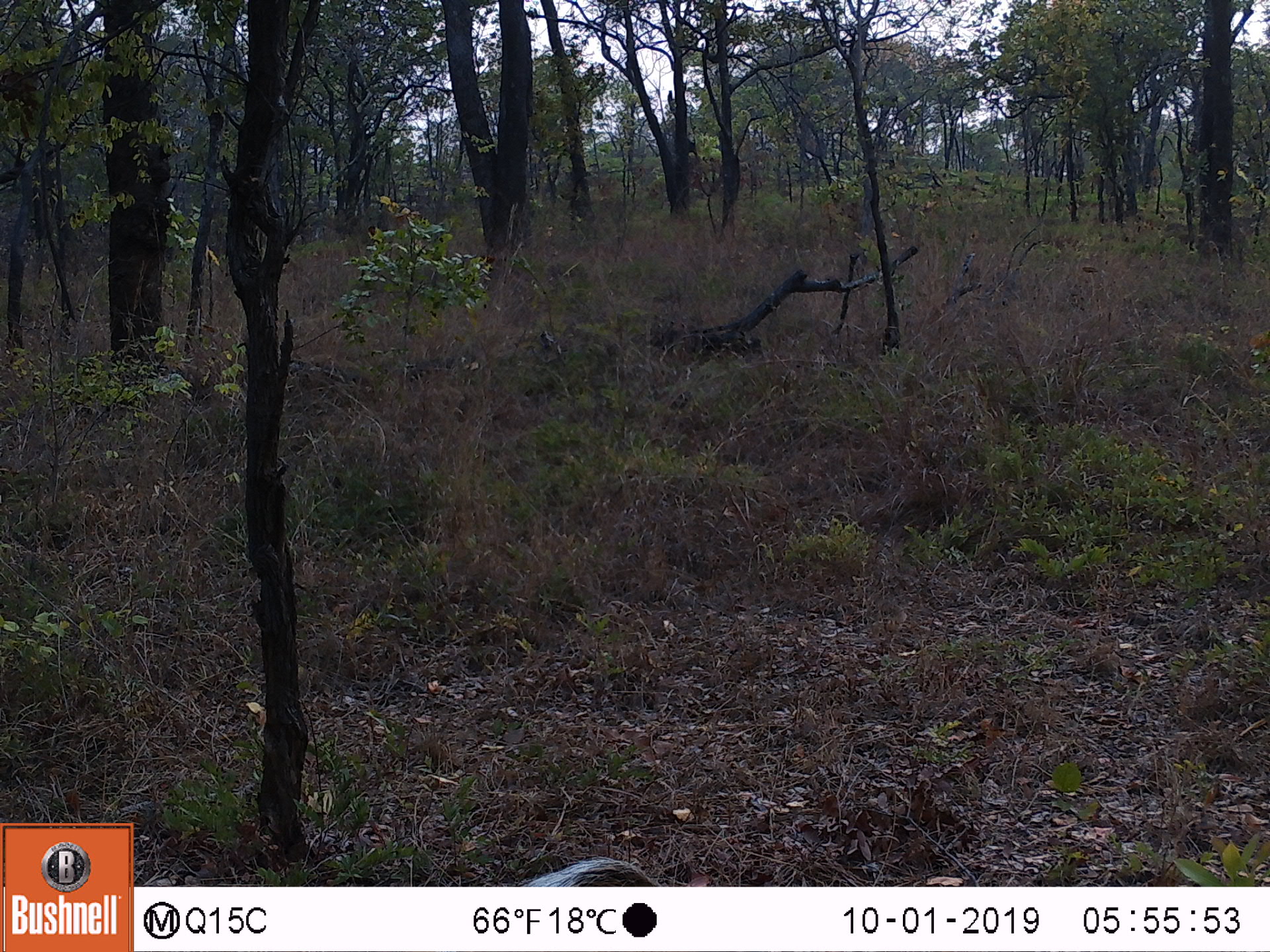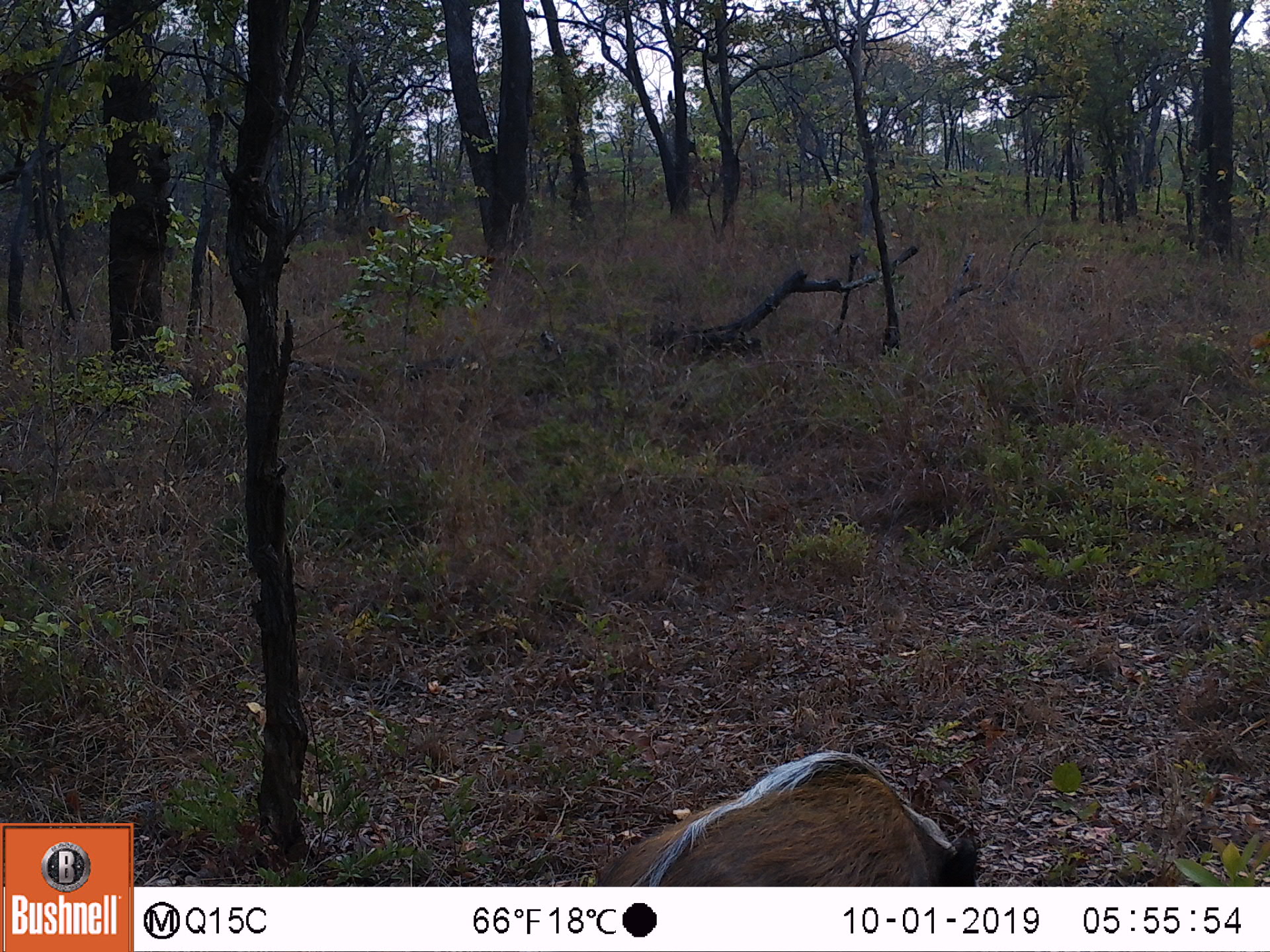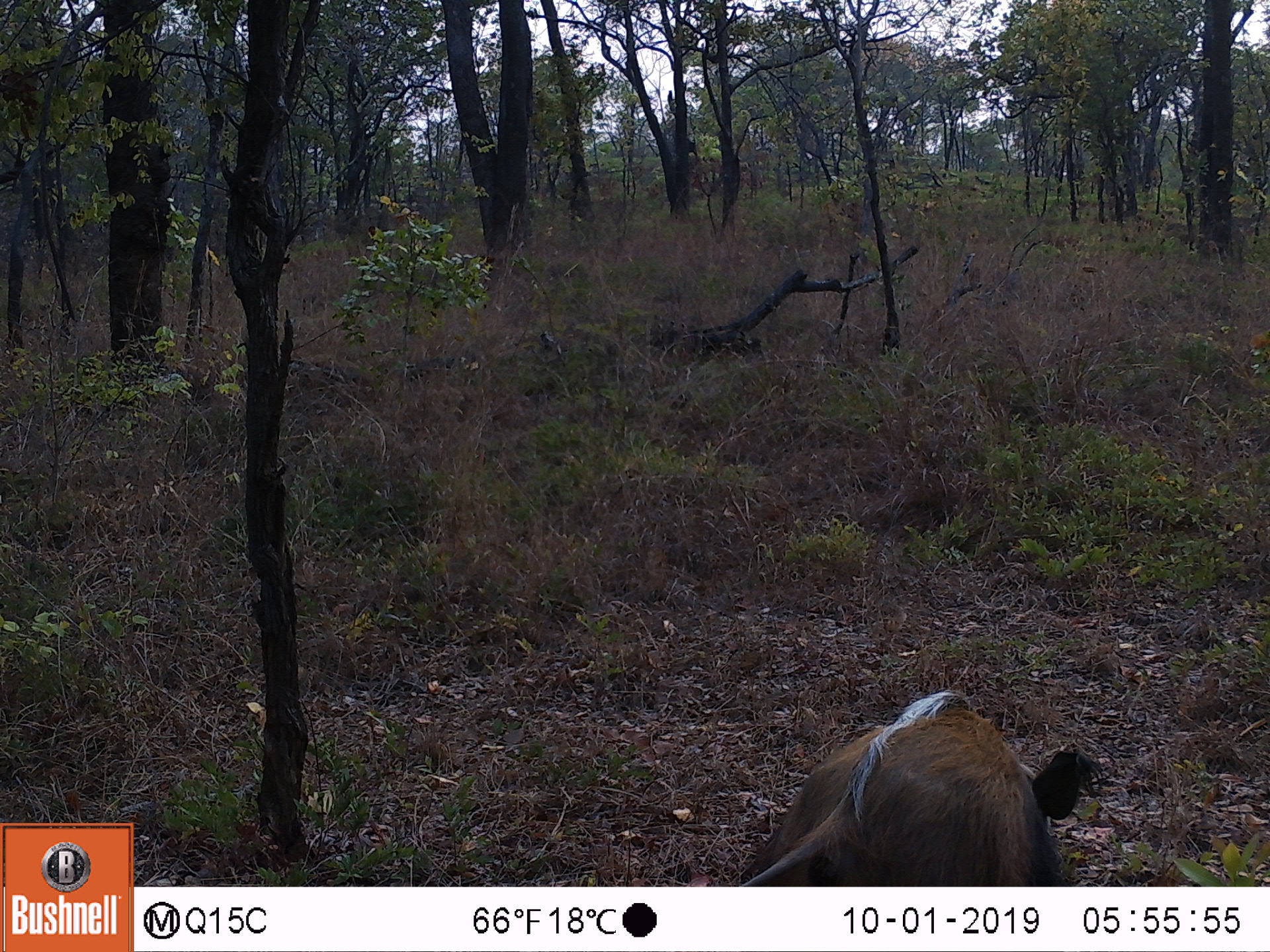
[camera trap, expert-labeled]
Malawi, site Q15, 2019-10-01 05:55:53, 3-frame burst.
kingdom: Animalia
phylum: Chordata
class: Mammalia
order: Artiodactyla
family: Suidae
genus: Potamochoerus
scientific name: Potamochoerus larvatus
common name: bushpig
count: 1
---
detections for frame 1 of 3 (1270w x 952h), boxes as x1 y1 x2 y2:
bushpig: 514 850 668 882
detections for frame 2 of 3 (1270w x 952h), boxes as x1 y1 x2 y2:
bushpig: 600 748 979 885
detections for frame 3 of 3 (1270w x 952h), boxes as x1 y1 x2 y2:
bushpig: 742 686 1087 885